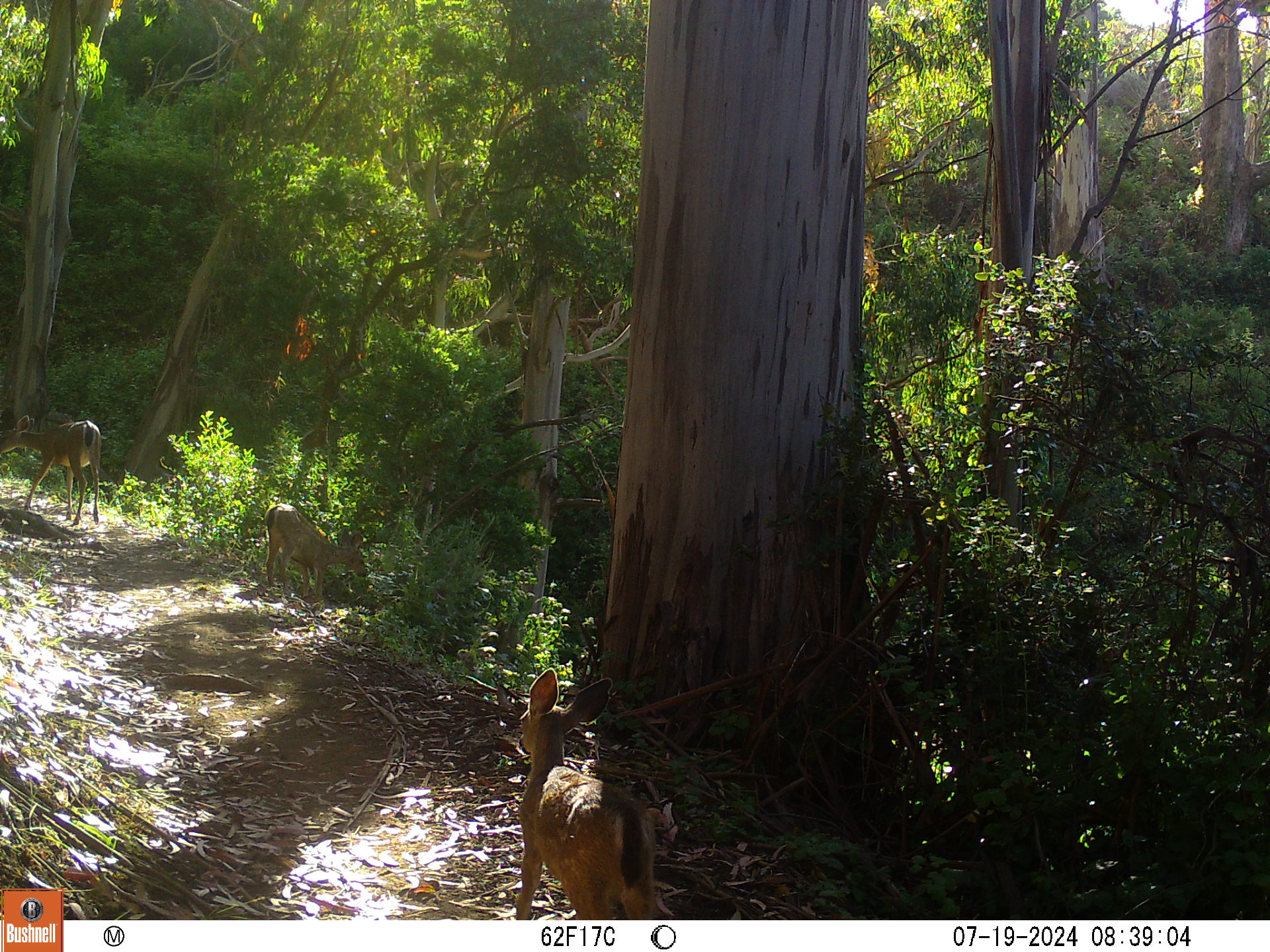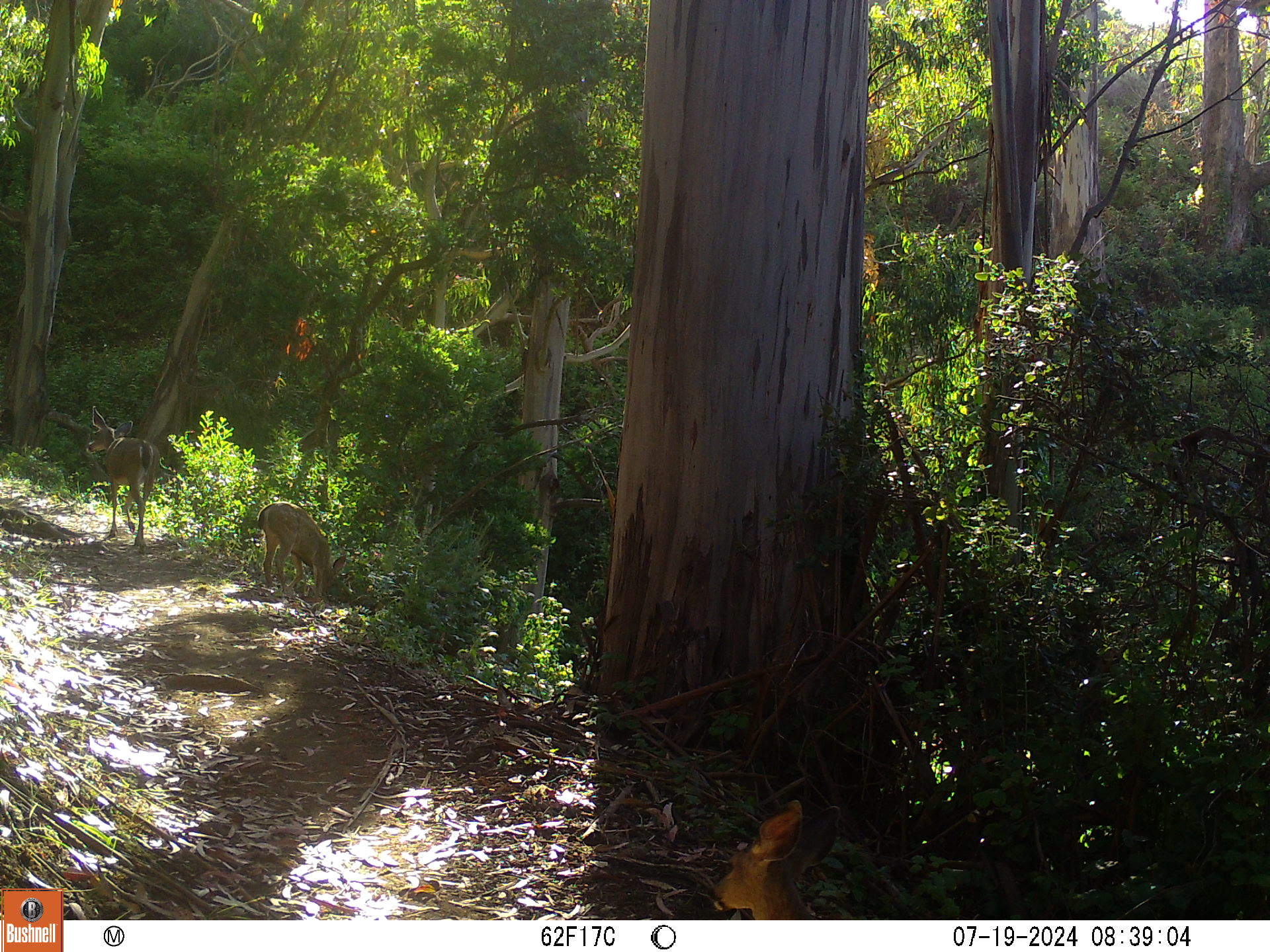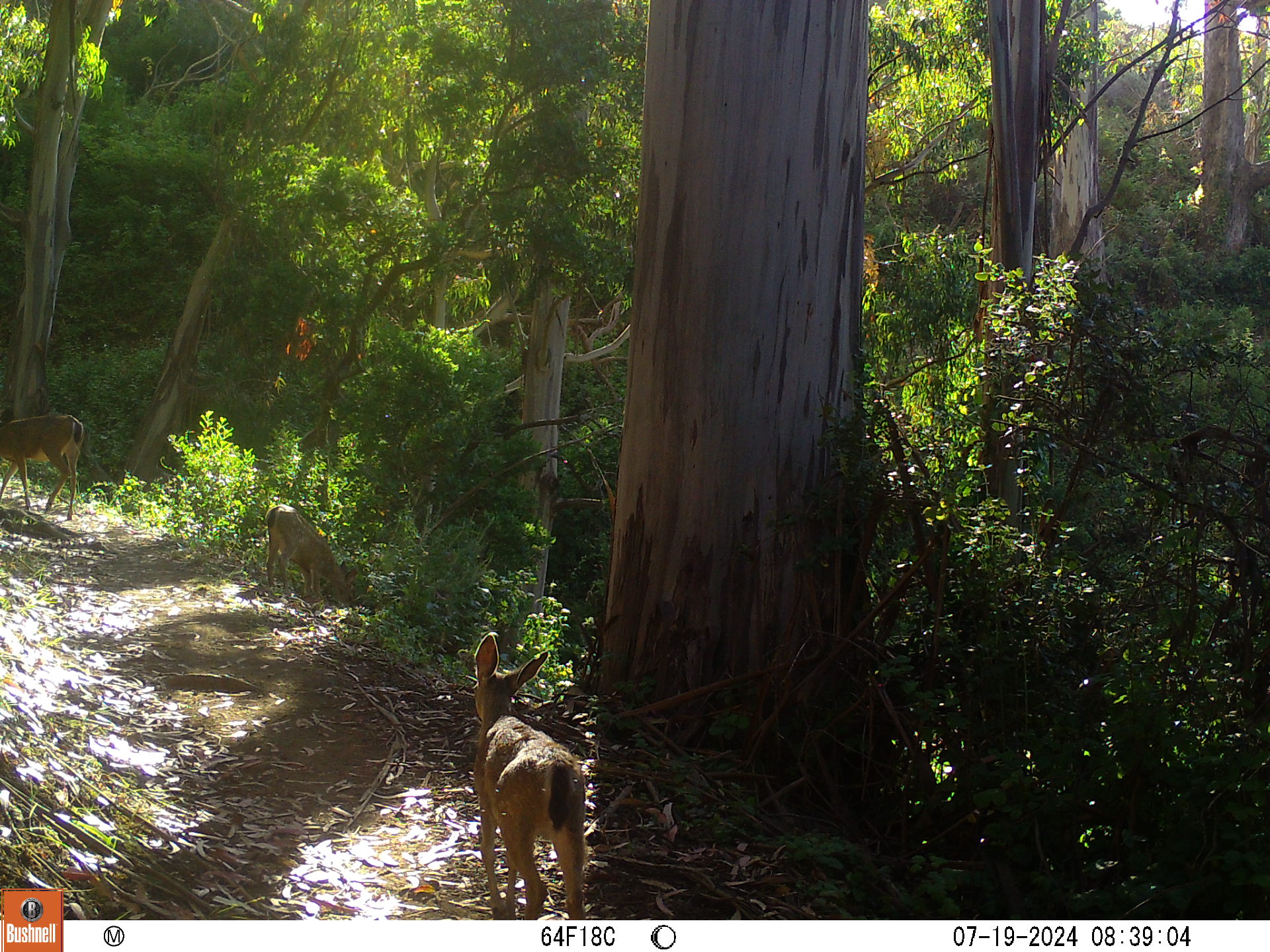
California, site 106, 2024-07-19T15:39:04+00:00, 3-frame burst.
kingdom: Animalia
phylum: Chordata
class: Mammalia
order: Artiodactyla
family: Cervidae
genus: Odocoileus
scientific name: Odocoileus hemionus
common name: mule deer